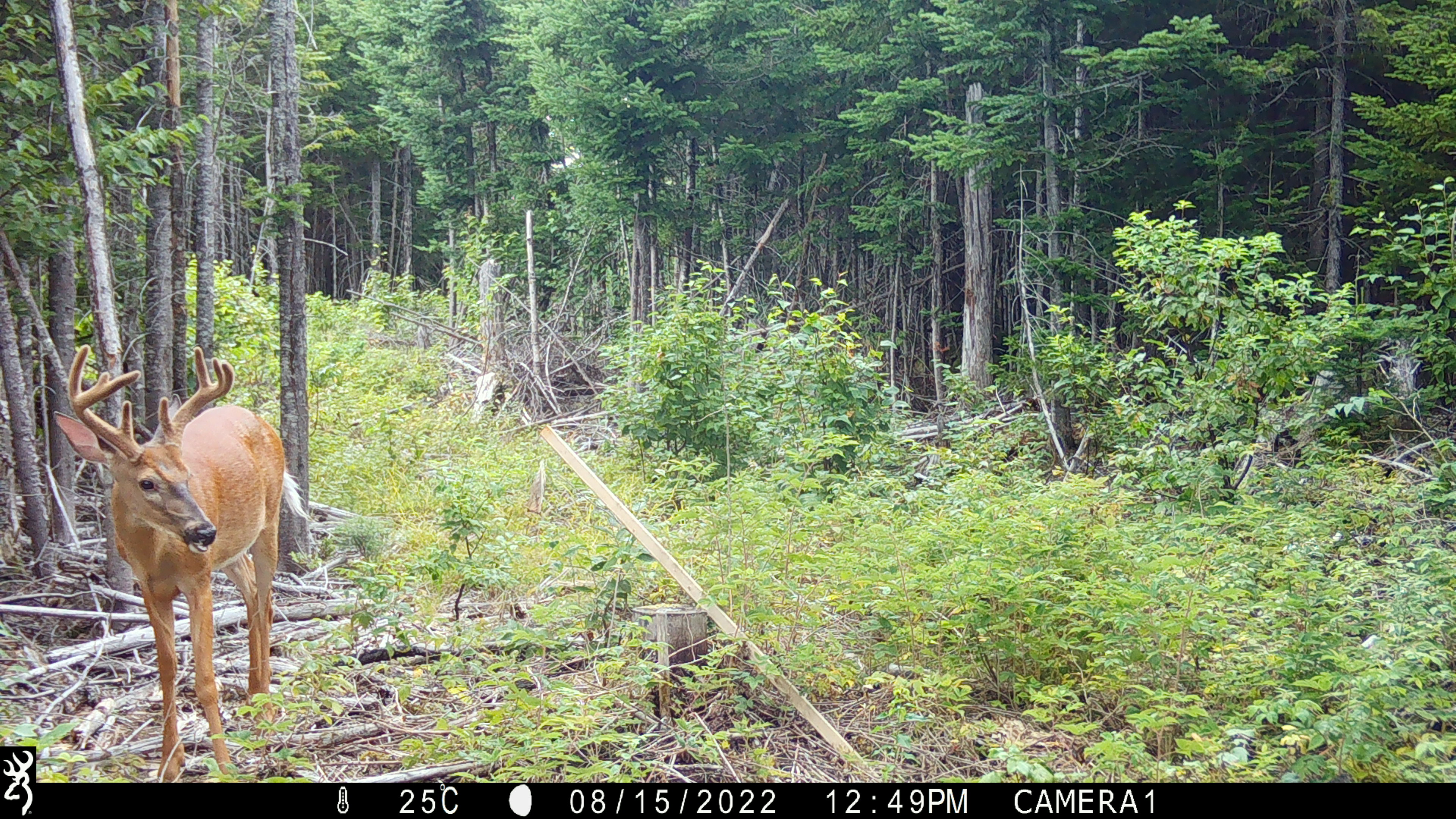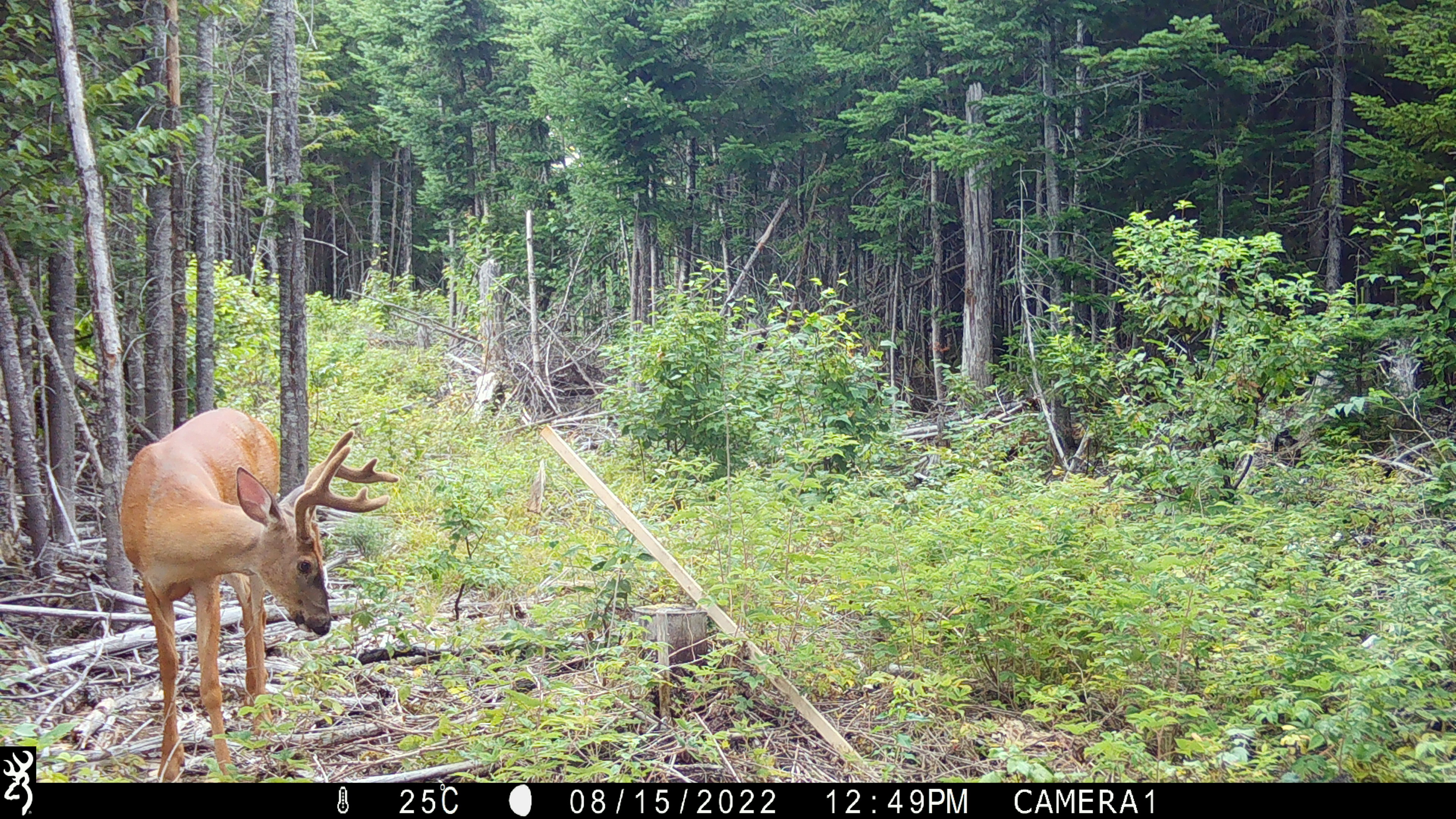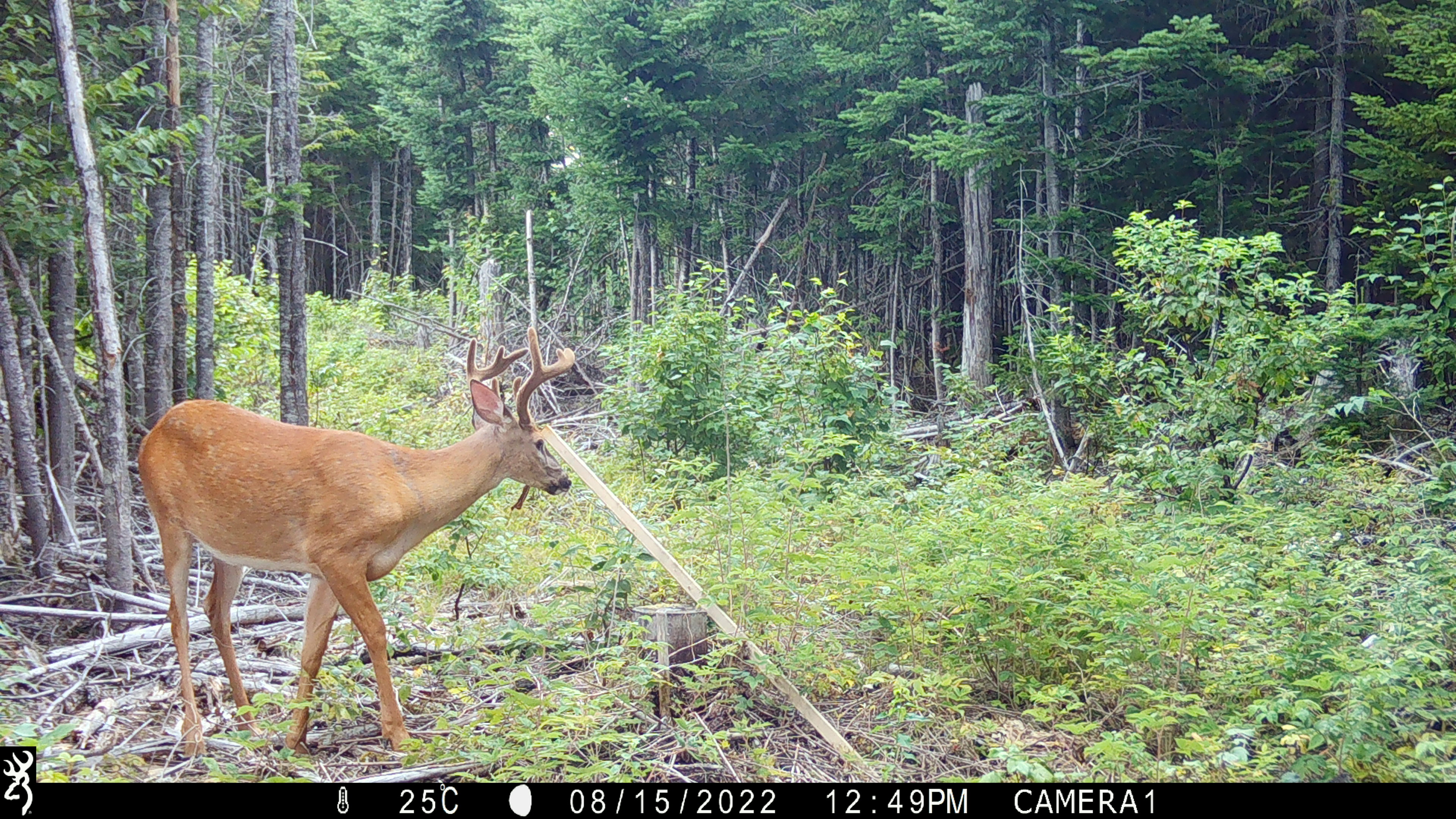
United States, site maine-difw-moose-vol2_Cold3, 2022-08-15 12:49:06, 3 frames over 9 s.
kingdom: Animalia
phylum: Chordata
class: Mammalia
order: Artiodactyla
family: Cervidae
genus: Odocoileus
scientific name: Odocoileus virginianus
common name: white-tailed deer